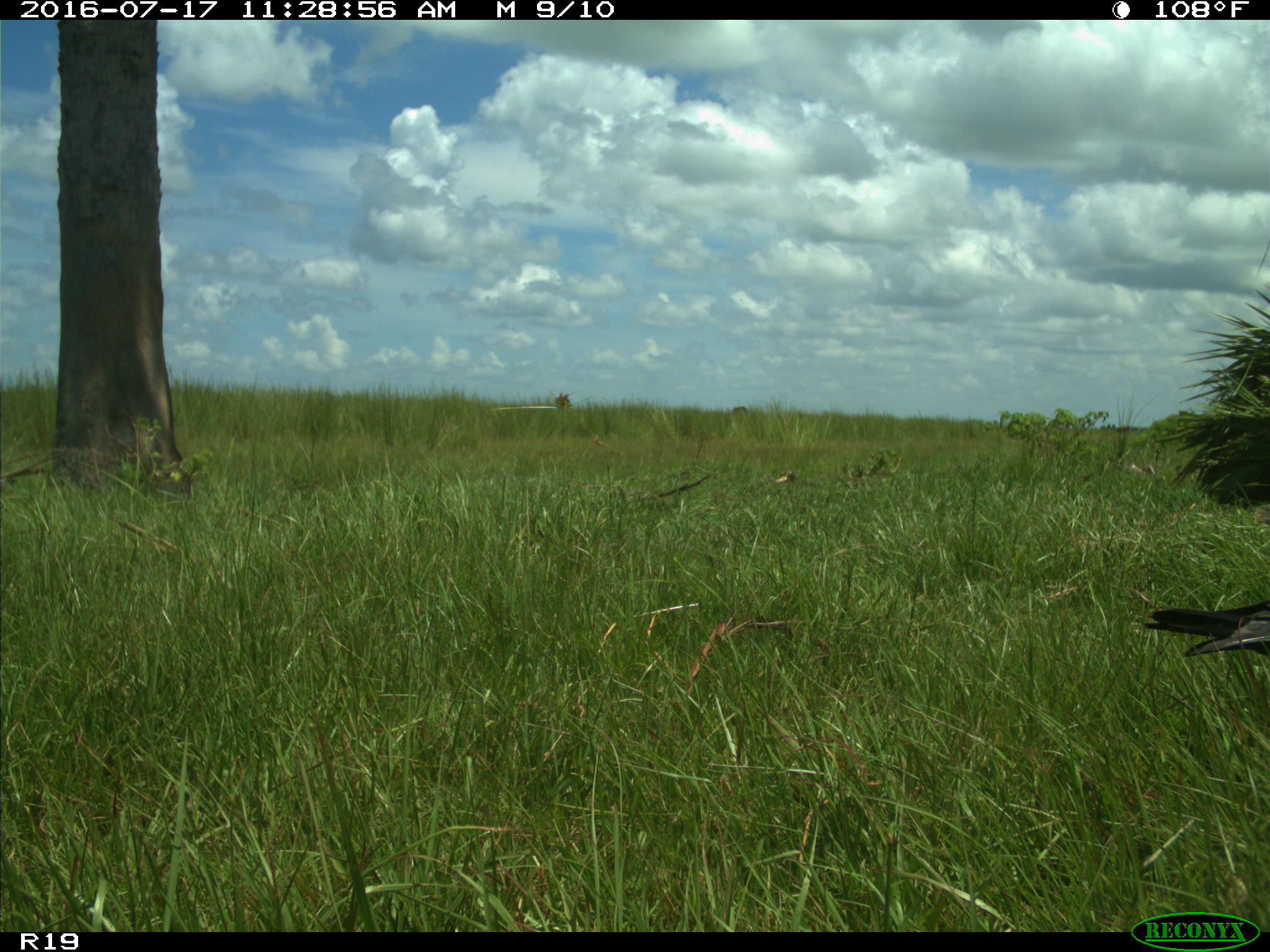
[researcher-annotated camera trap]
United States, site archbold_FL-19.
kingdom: Animalia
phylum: Chordata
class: Aves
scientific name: Aves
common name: birds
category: unidentified bird